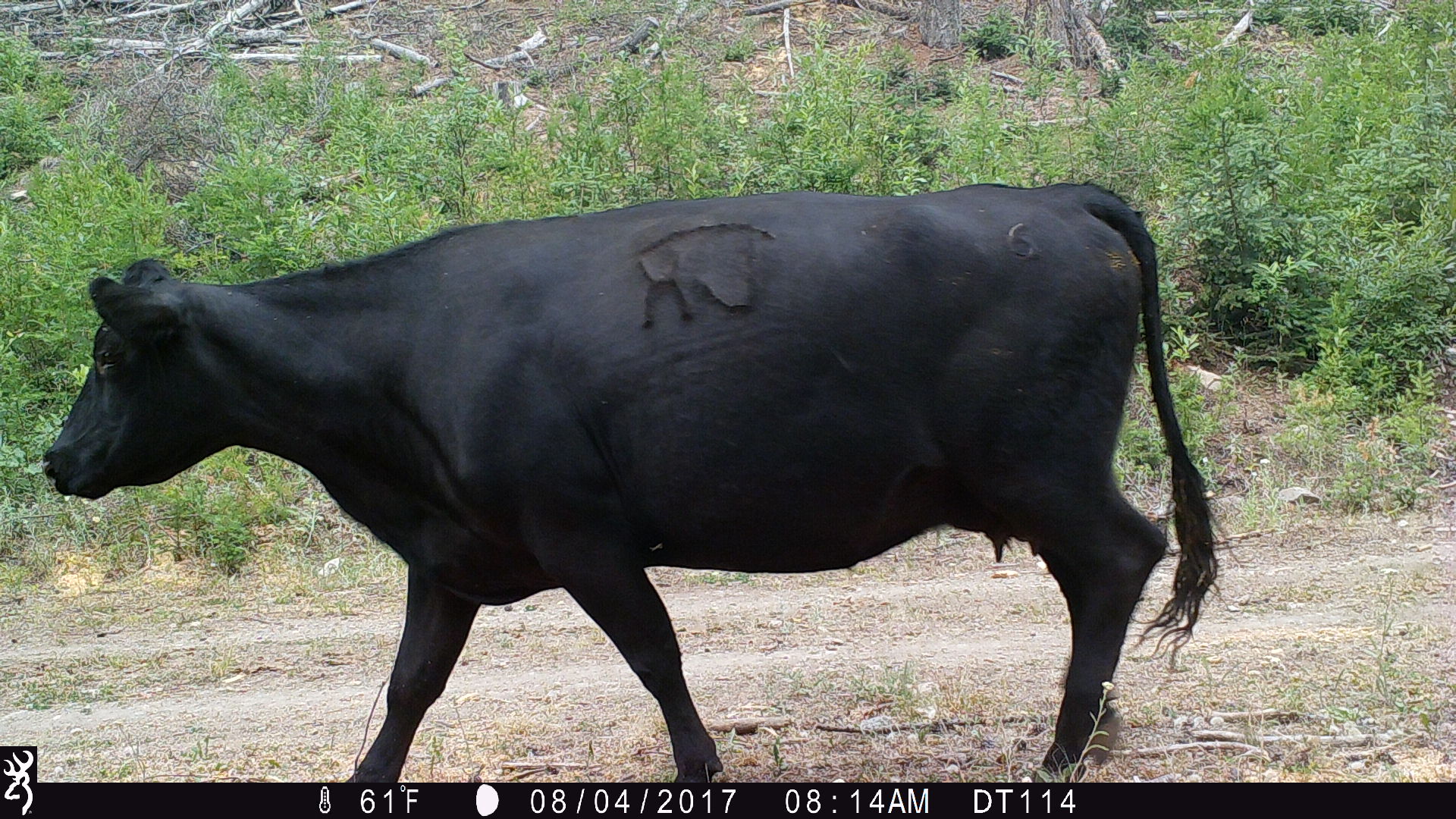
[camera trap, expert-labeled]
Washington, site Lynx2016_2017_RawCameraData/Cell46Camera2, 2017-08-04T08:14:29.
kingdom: Animalia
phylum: Chordata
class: Mammalia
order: Artiodactyla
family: Bovidae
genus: Bos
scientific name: Bos taurus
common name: domestic cattle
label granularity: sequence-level